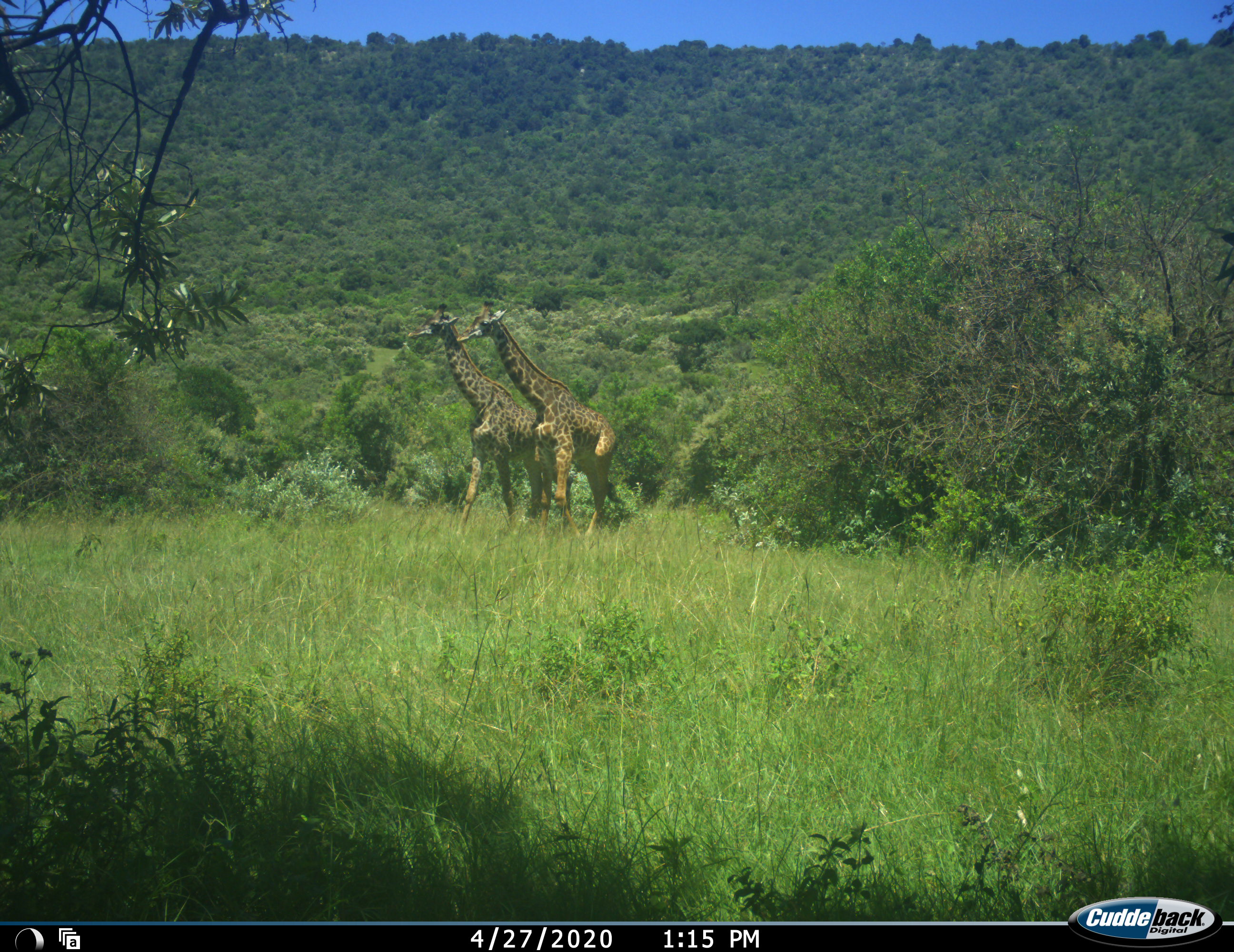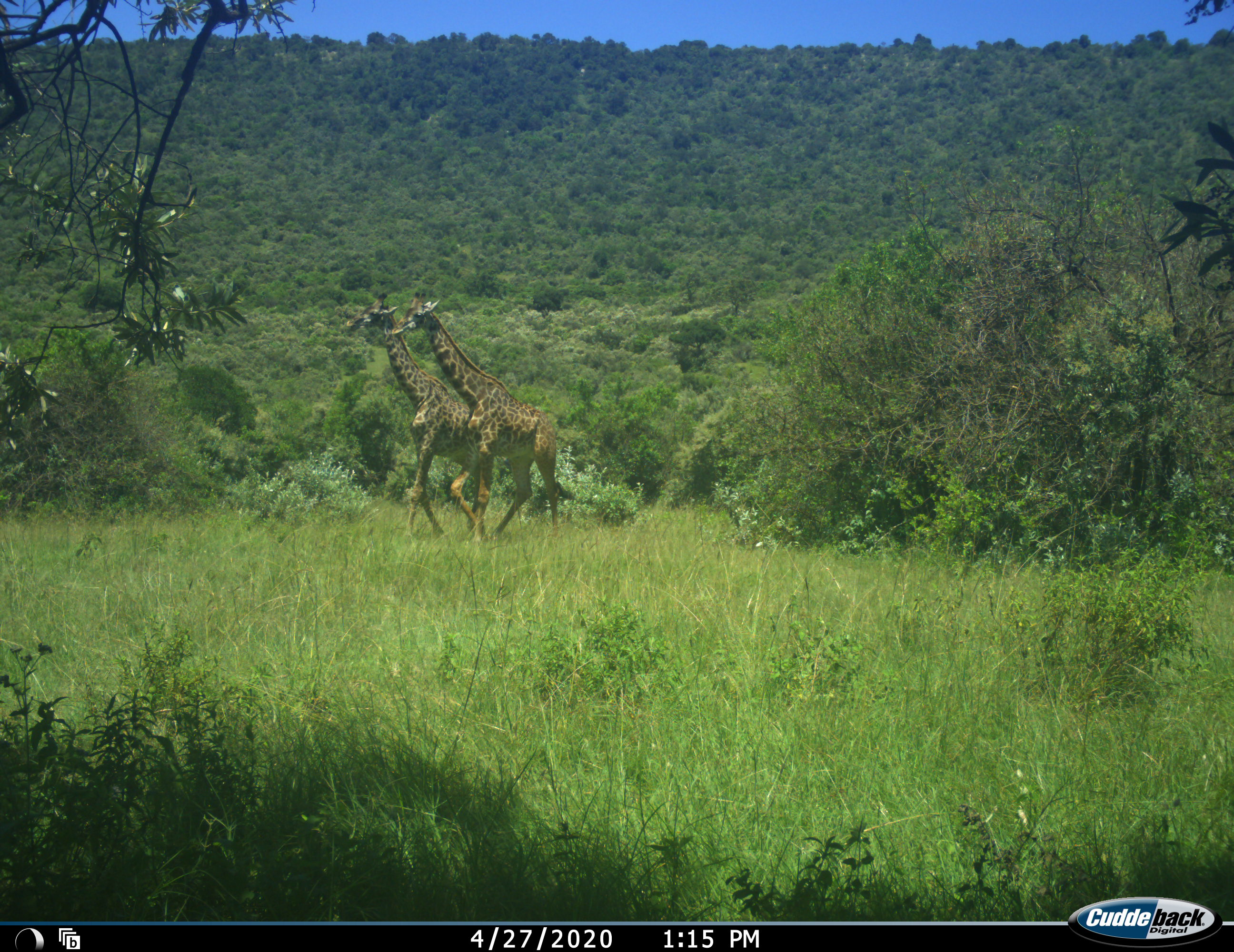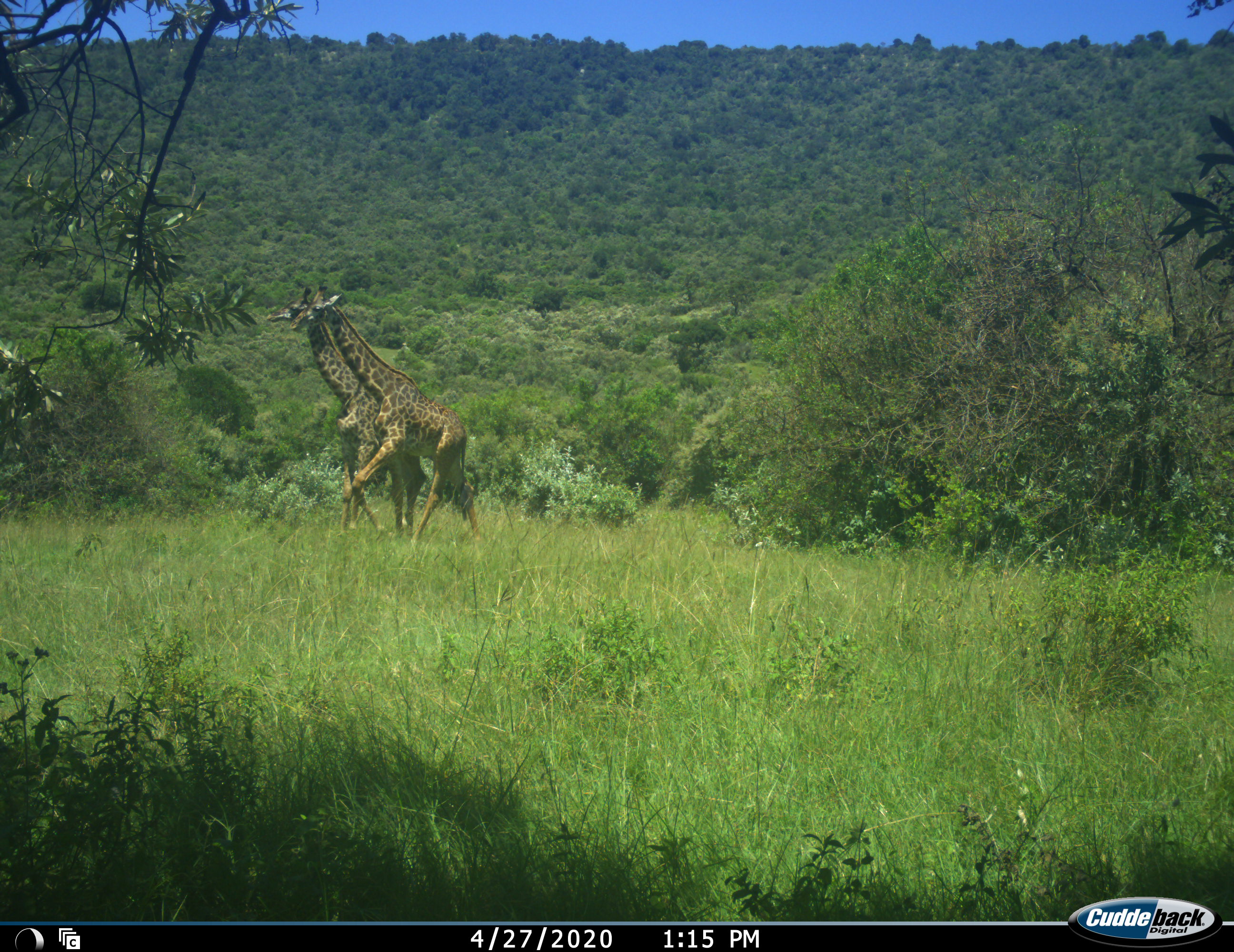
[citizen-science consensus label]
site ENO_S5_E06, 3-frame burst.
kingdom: Animalia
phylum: Chordata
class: Mammalia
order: Artiodactyla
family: Giraffidae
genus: Giraffa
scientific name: Giraffa camelopardalis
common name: giraffe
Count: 2.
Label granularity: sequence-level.